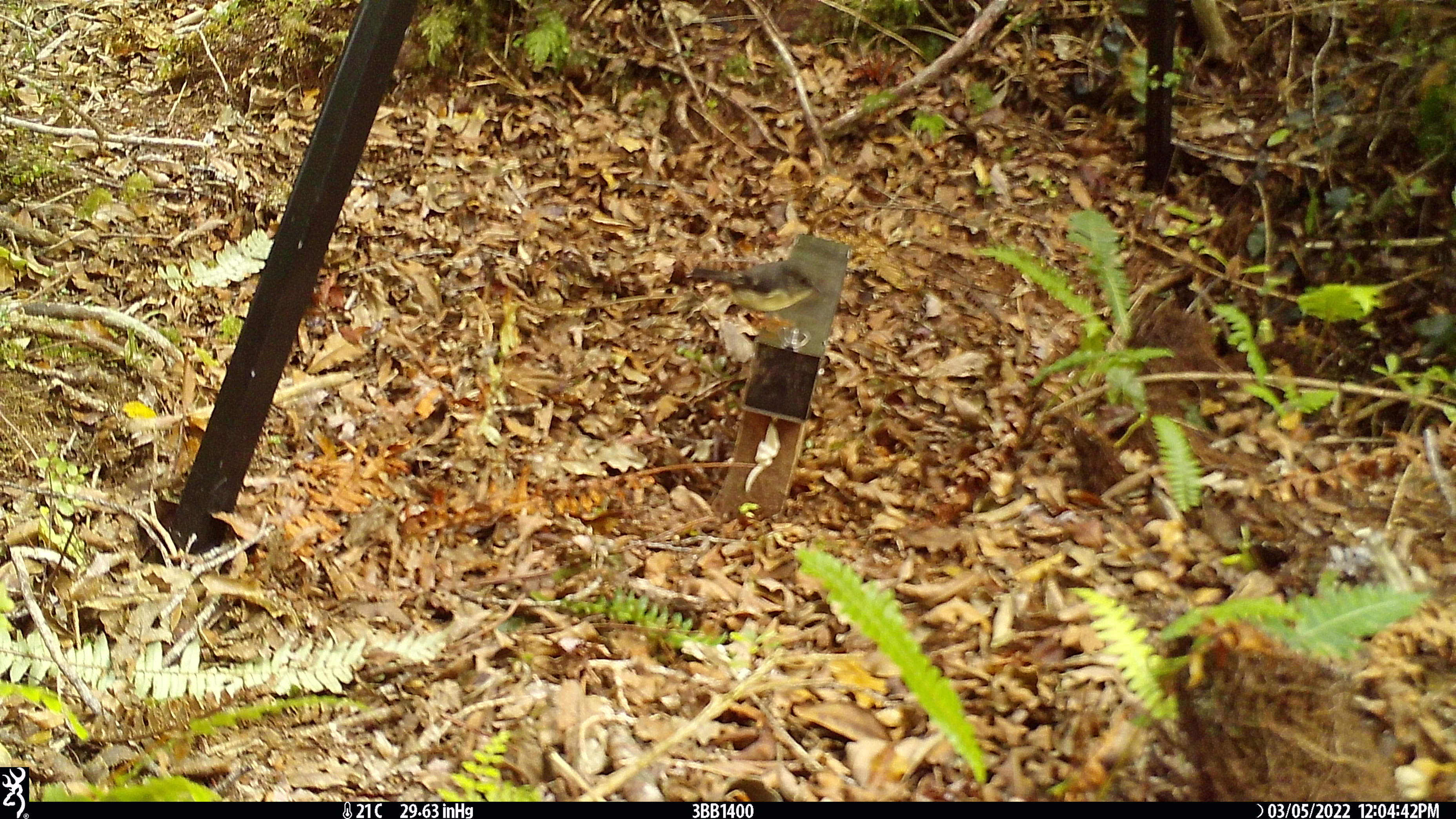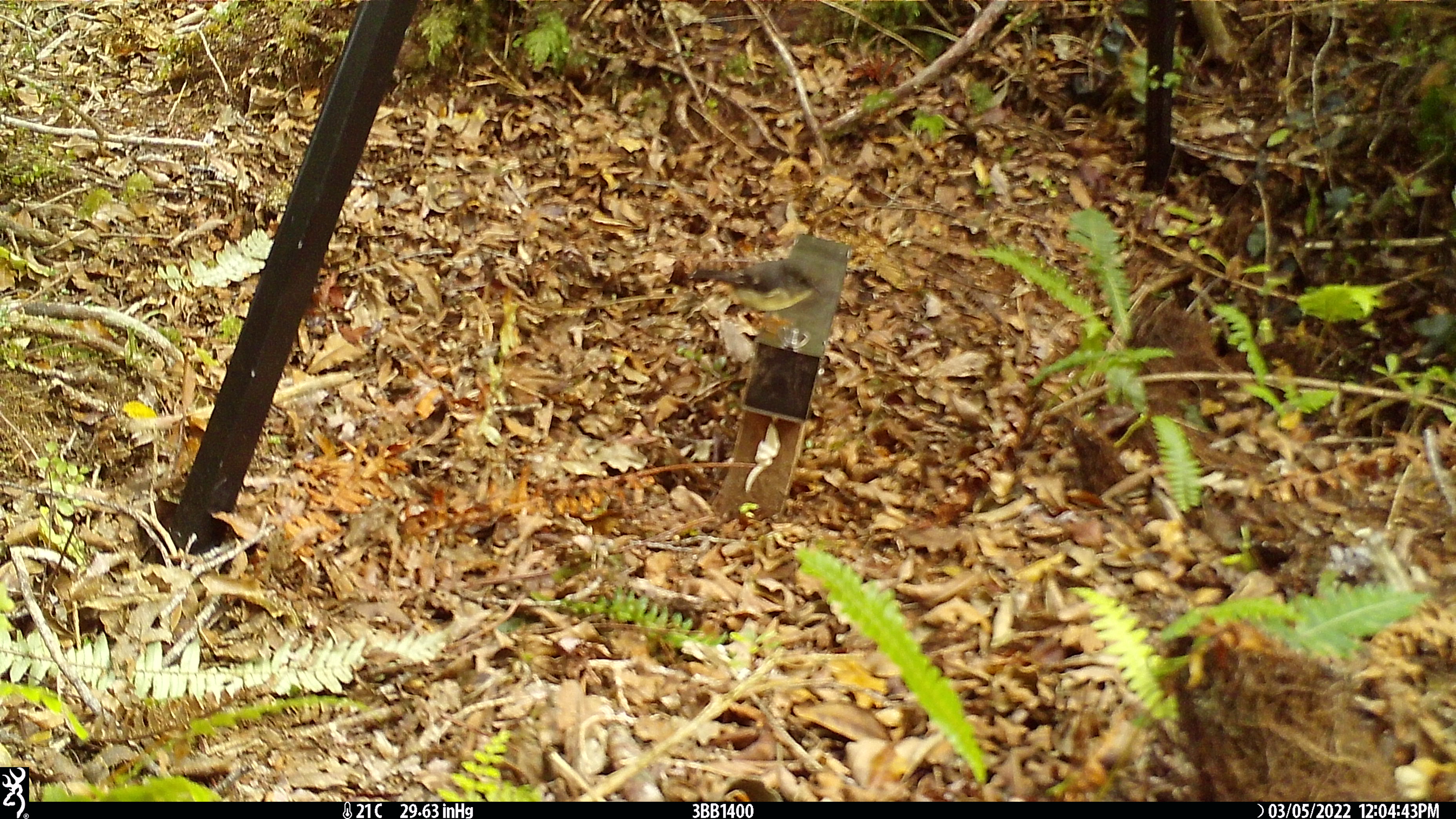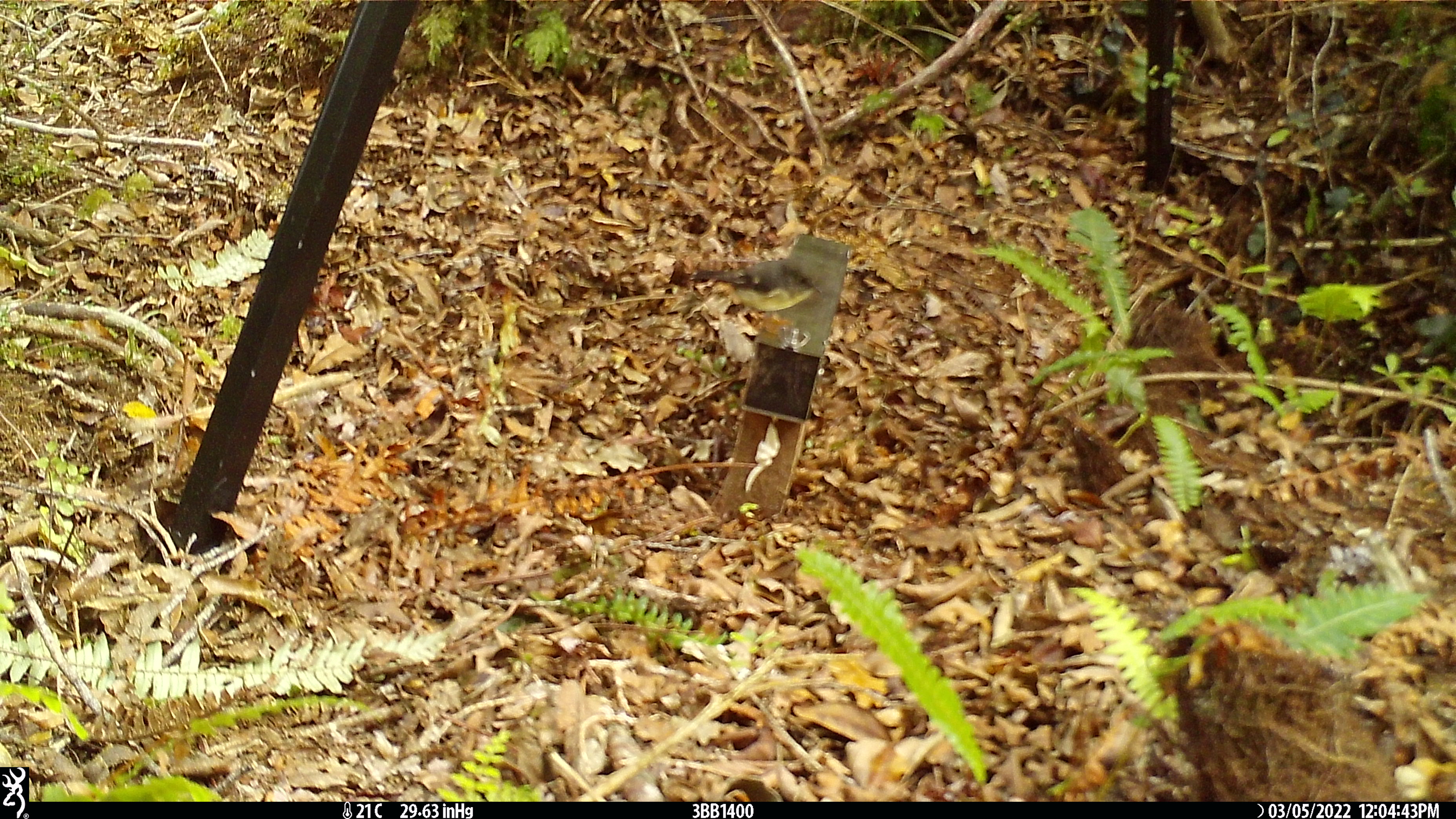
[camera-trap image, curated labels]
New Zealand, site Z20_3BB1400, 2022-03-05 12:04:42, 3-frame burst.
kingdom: Animalia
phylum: Chordata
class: Aves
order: Passeriformes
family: Petroicidae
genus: Petroica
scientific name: Petroica macrocephala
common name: tomtit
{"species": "tomtit (Petroica macrocephala)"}